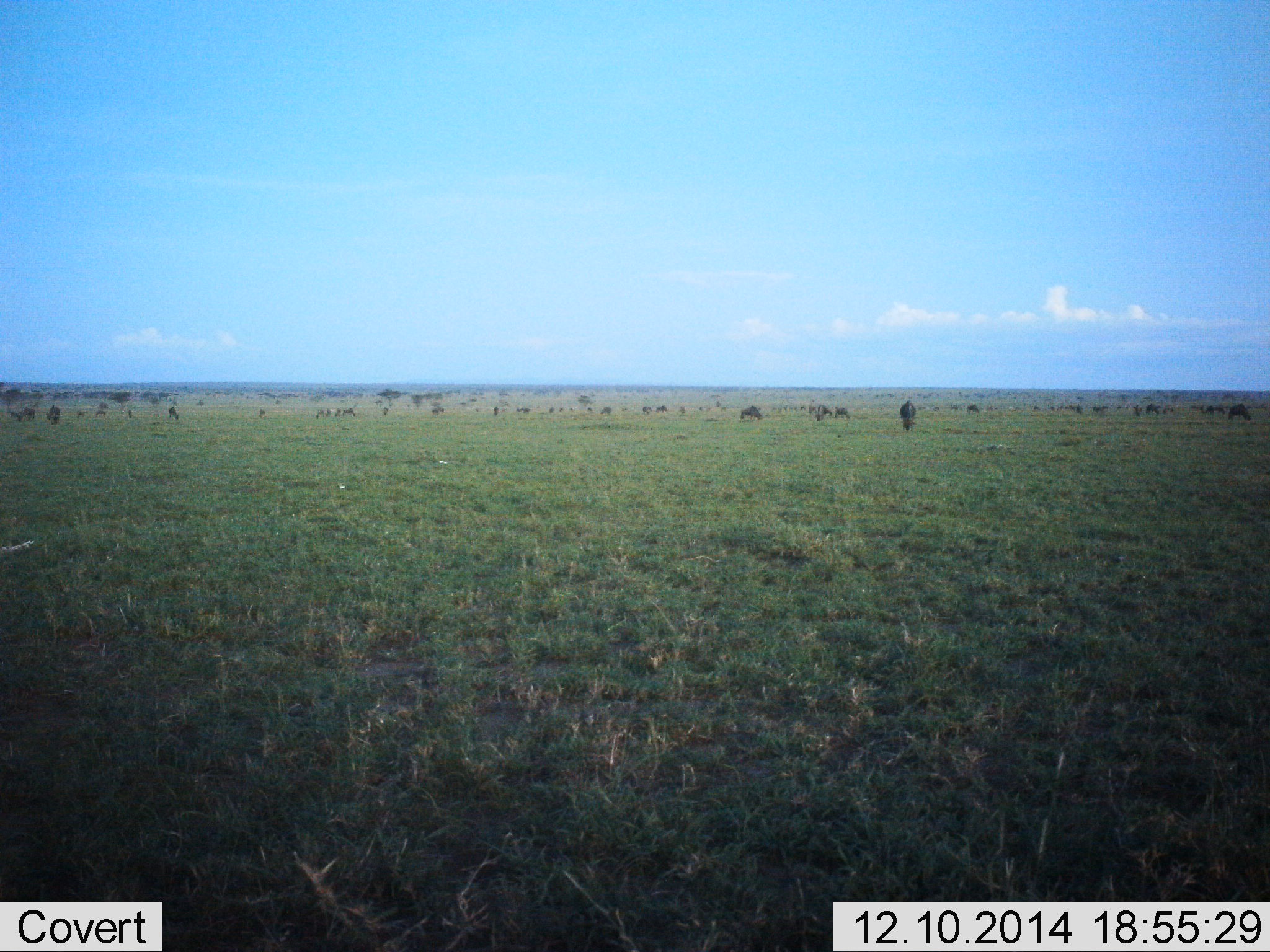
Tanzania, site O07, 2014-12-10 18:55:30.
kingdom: Animalia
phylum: Chordata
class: Mammalia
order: Artiodactyla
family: Bovidae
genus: Connochaetes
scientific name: Connochaetes taurinus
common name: blue wildebeest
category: wildebeest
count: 11-50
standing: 40%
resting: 10%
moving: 10%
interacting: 0%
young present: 0%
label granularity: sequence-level